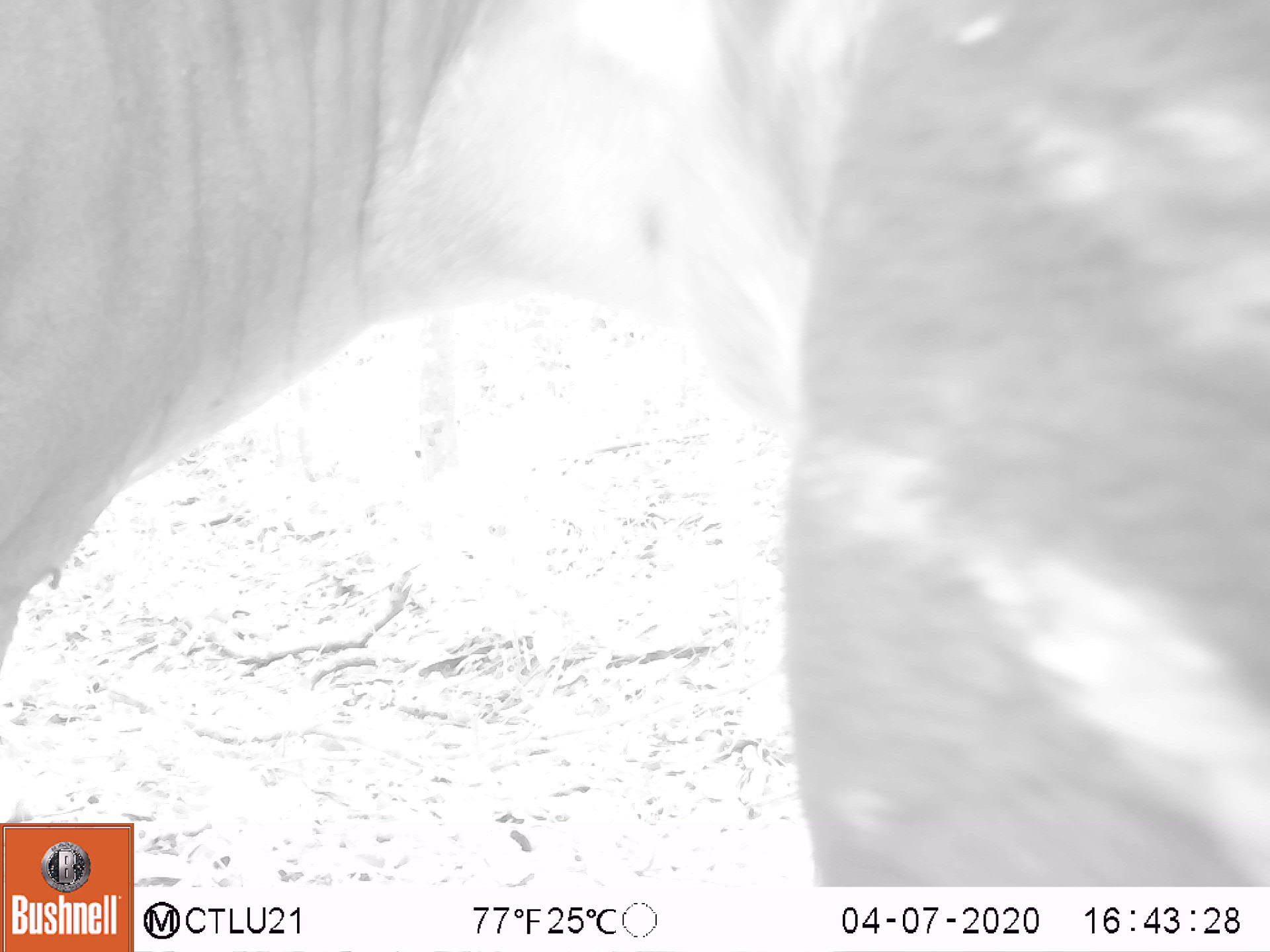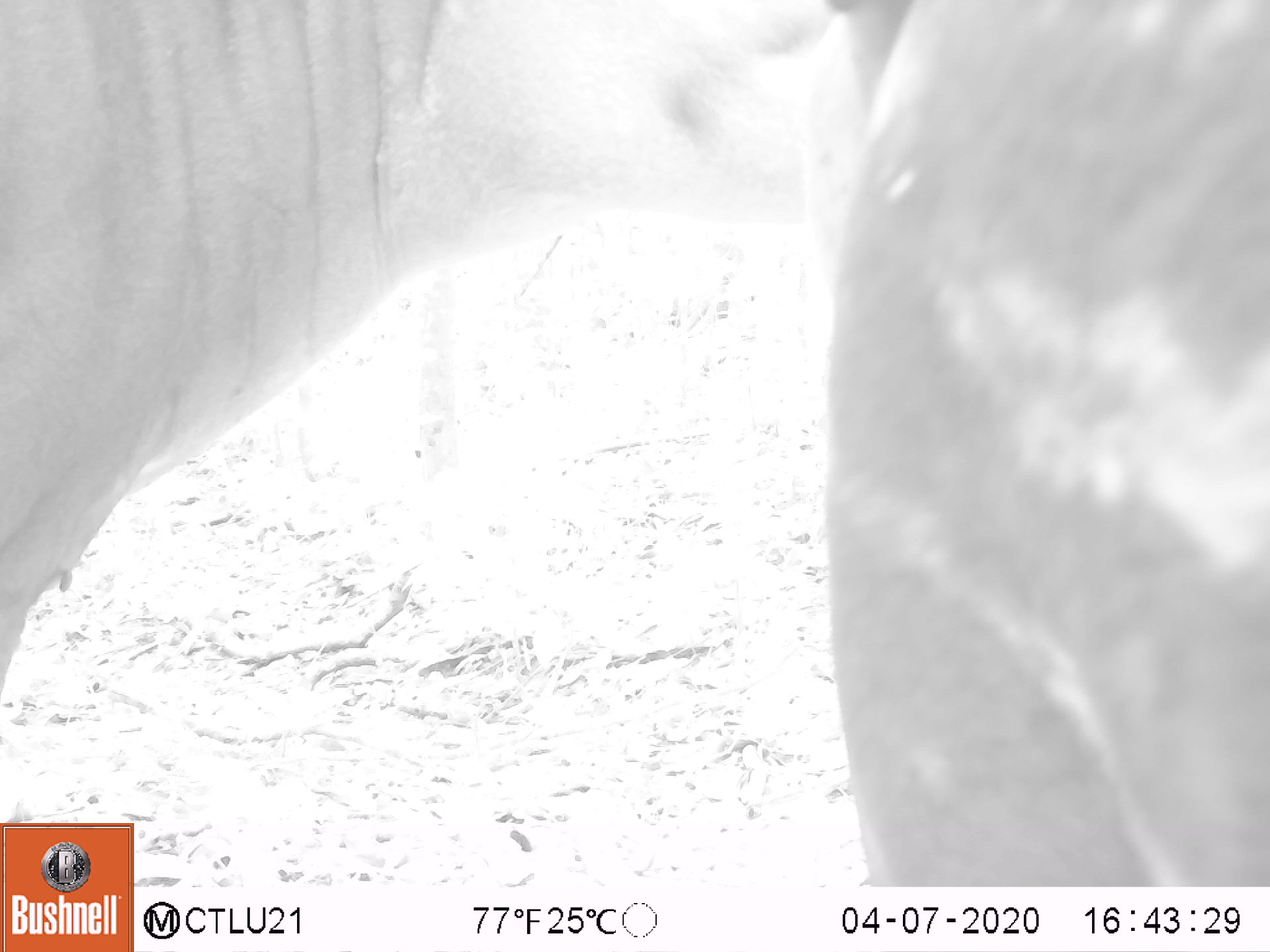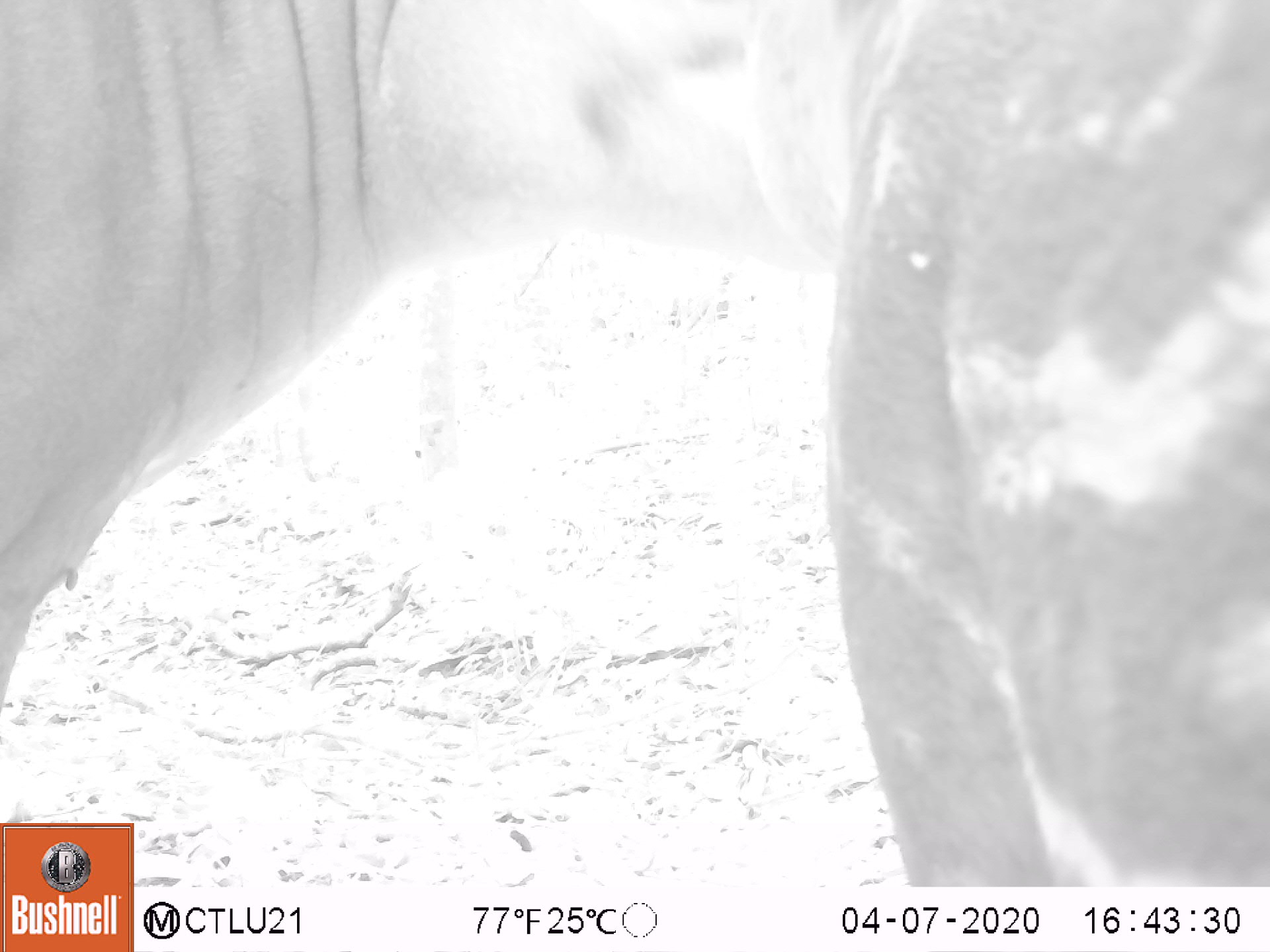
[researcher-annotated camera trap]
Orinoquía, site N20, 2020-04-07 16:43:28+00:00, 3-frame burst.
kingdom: Animalia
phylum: Chordata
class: Mammalia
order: Perissodactyla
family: Tapiridae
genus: Tapirus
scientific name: Tapirus terrestris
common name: lowland tapir